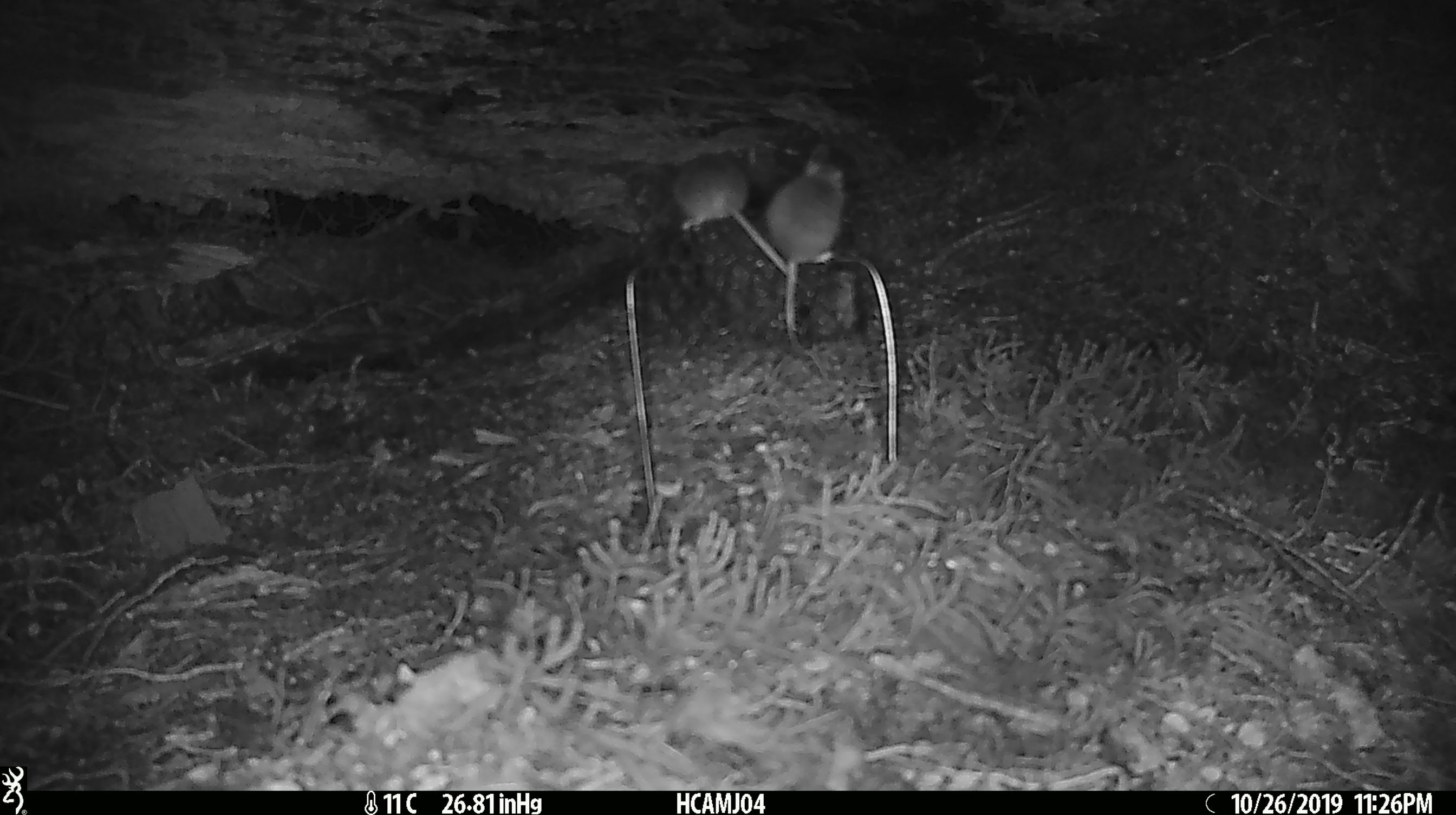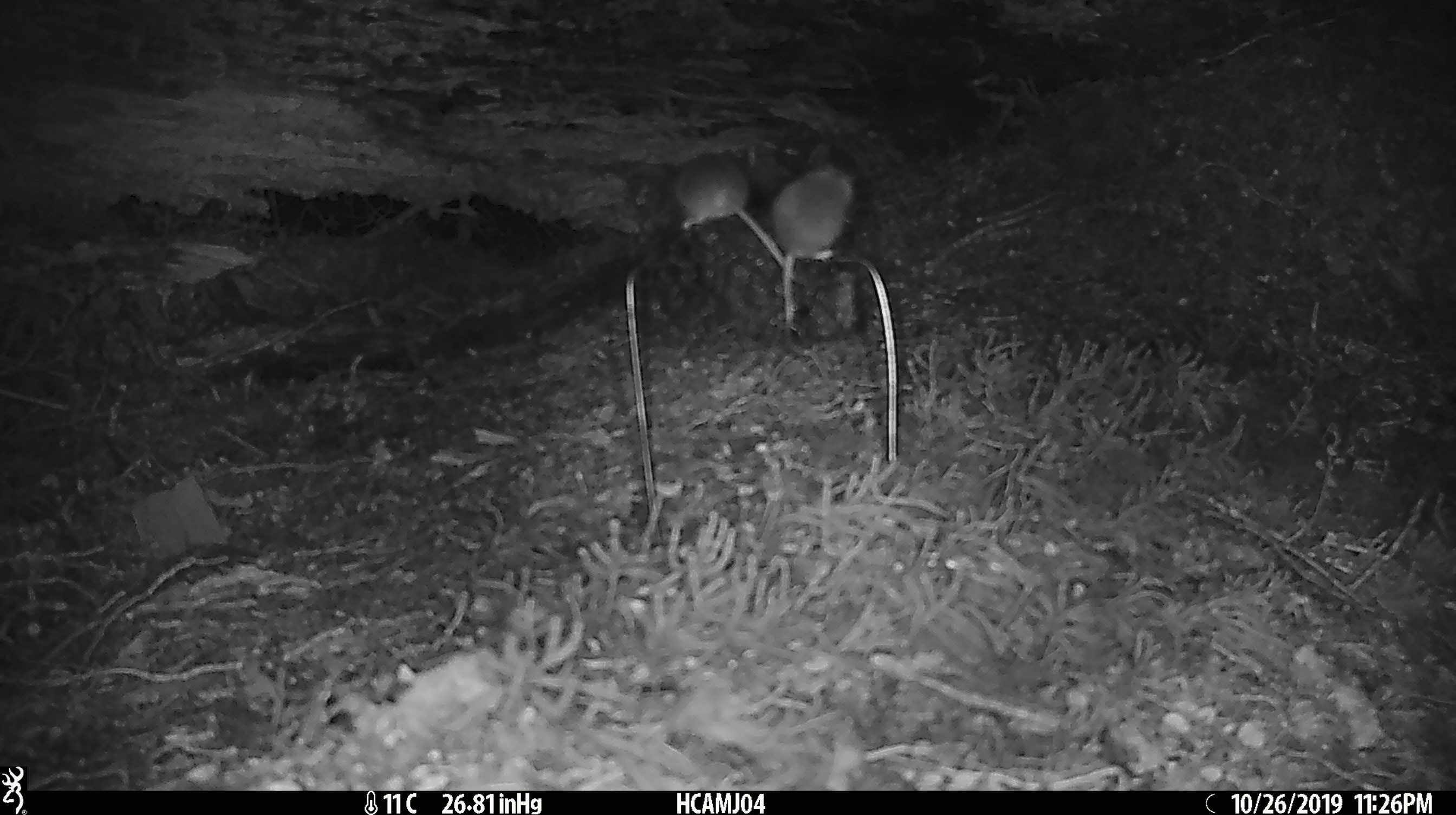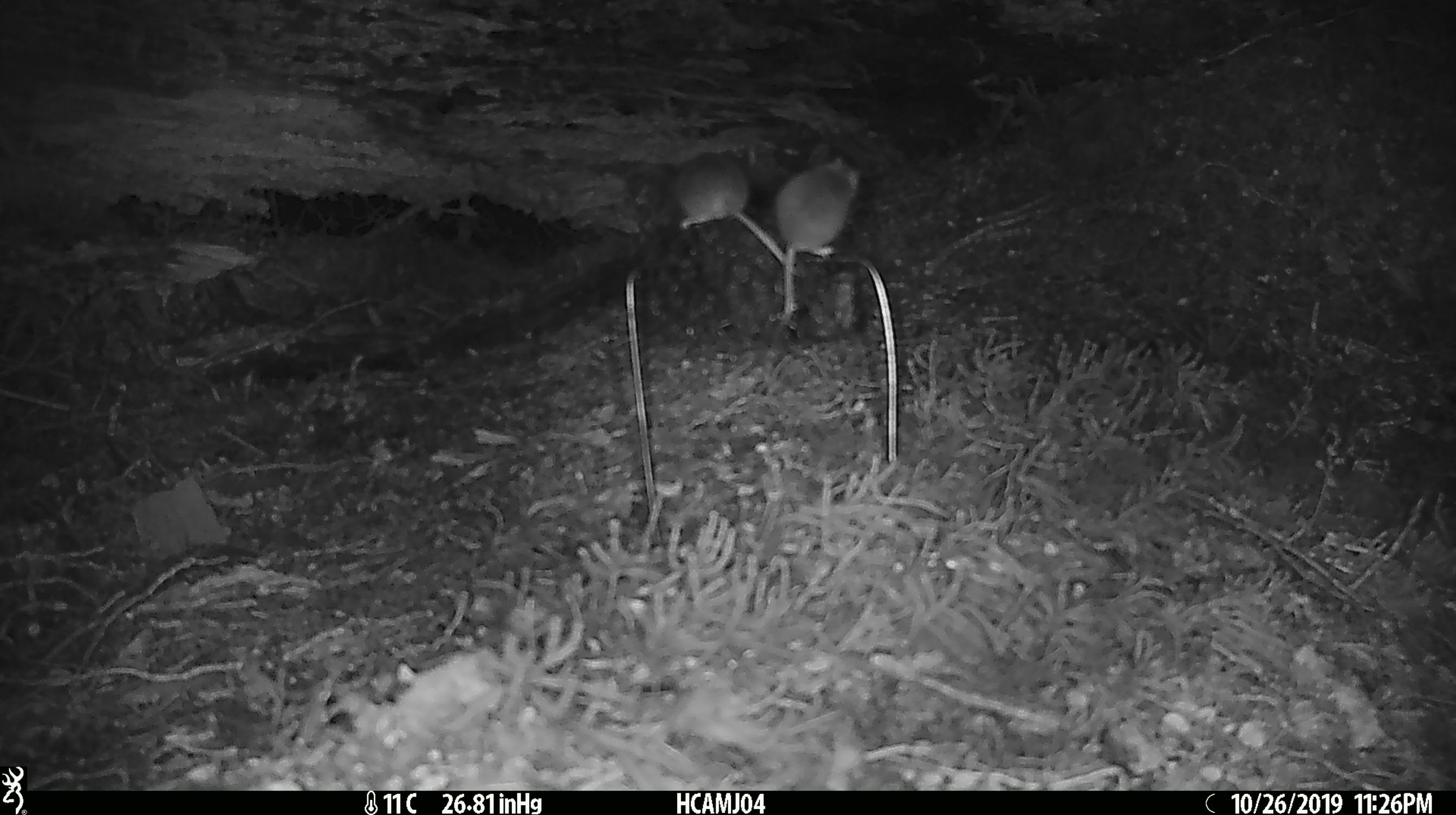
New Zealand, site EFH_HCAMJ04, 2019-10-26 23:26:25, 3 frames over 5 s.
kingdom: Animalia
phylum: Chordata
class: Mammalia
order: Rodentia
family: Muridae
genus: Mus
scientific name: Mus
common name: mouse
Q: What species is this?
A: Mouse (Mus).